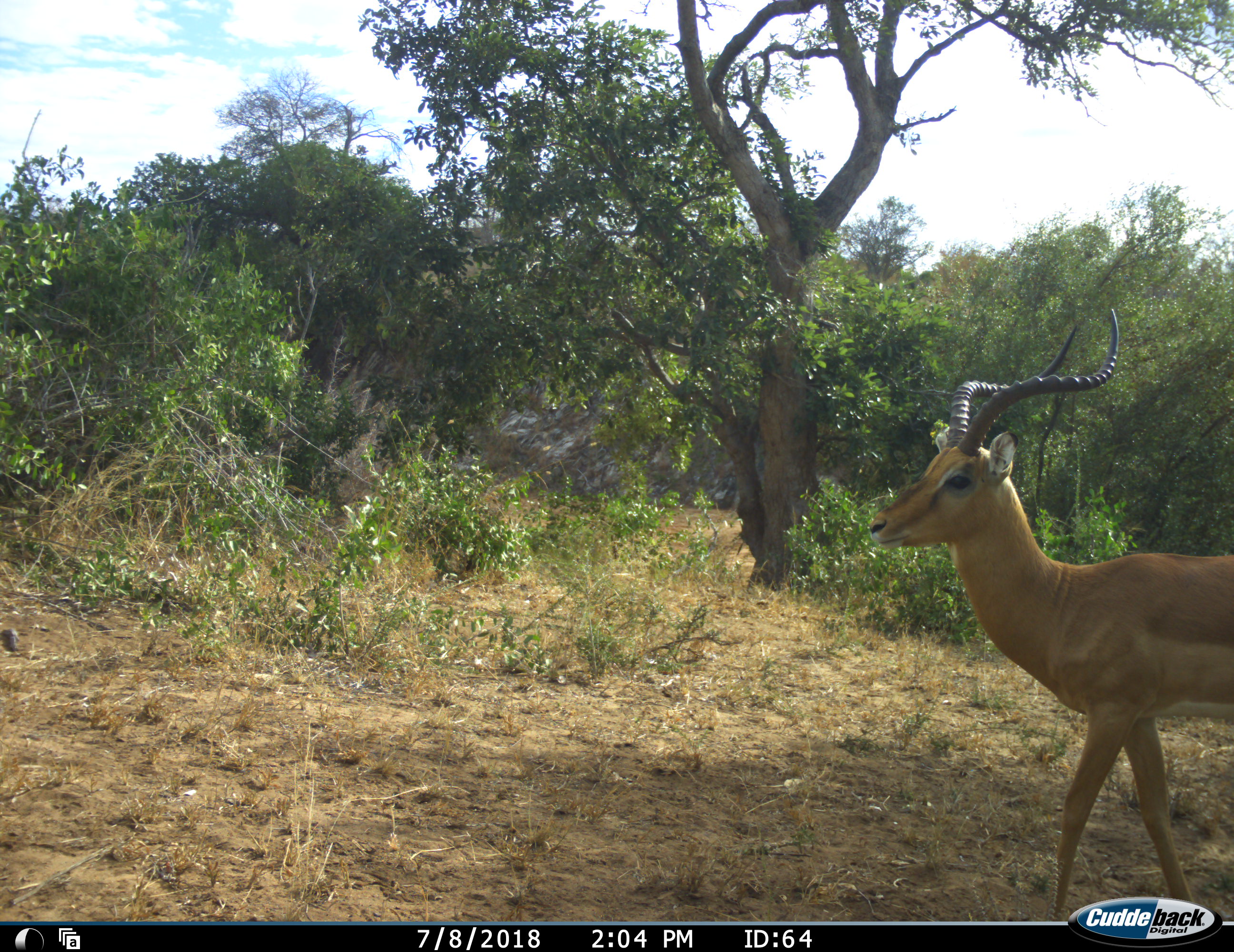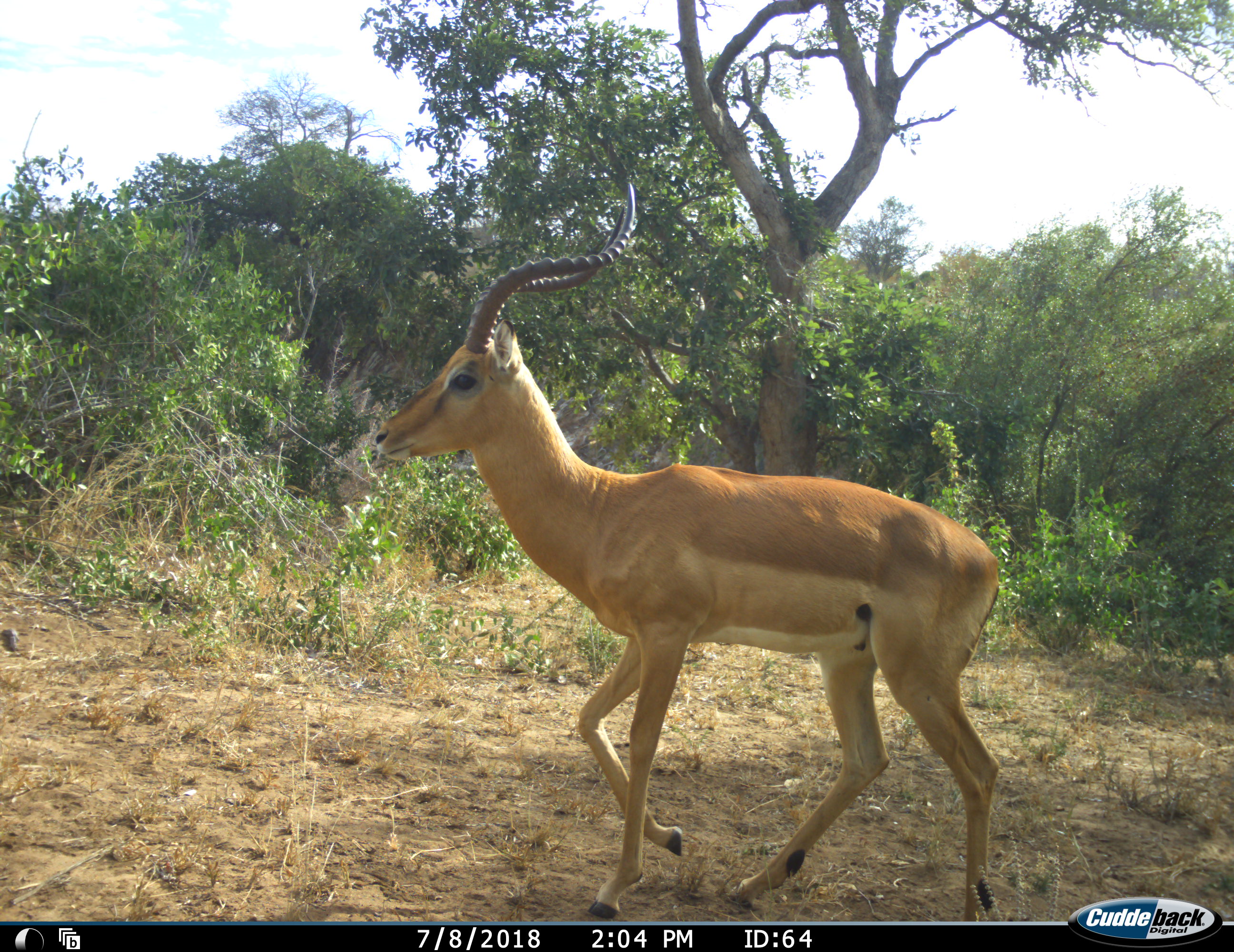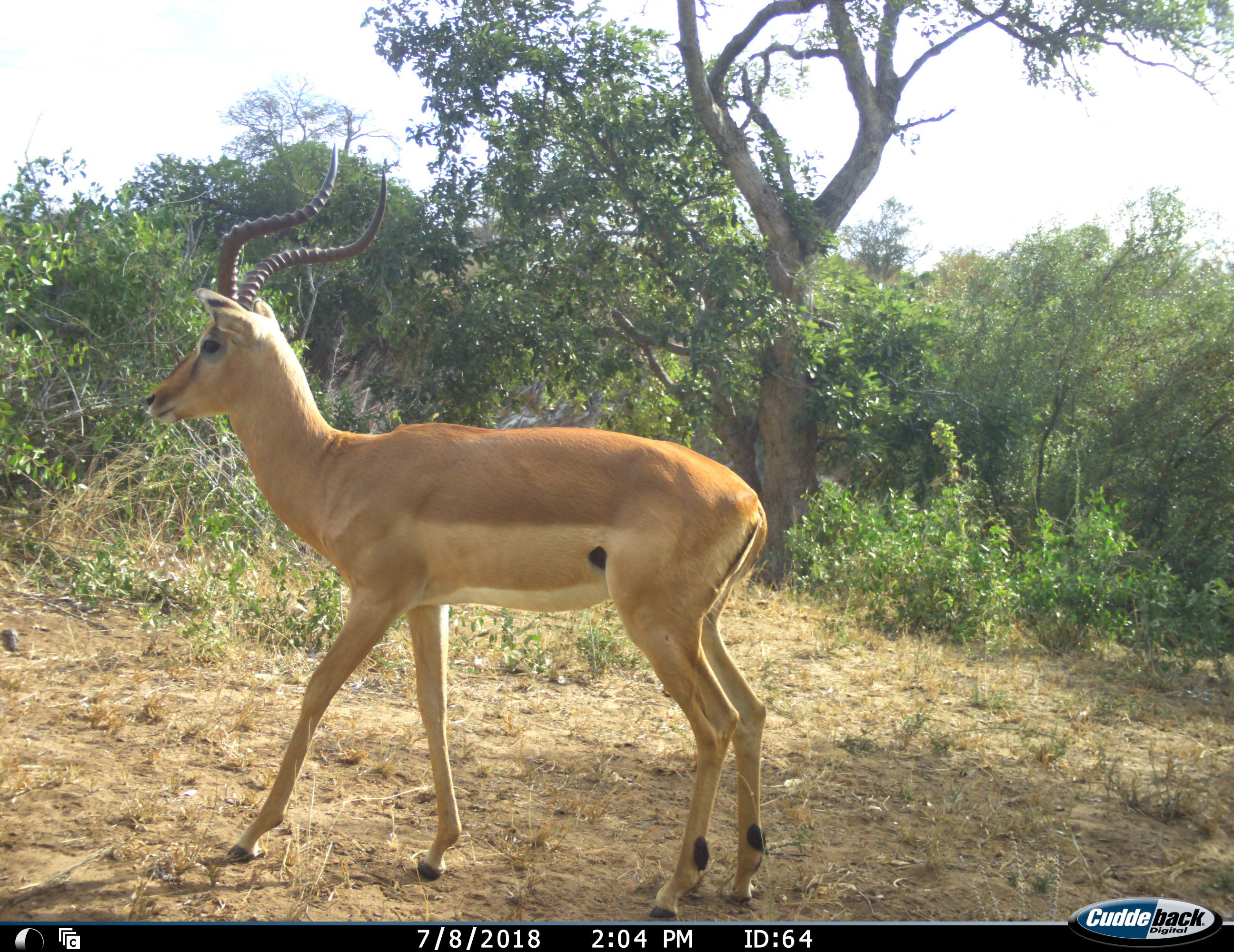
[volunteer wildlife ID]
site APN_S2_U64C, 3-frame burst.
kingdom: Animalia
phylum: Chordata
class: Mammalia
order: Artiodactyla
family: Bovidae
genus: Aepyceros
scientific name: Aepyceros melampus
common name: impala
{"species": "impala (Aepyceros melampus)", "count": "1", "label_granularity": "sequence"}